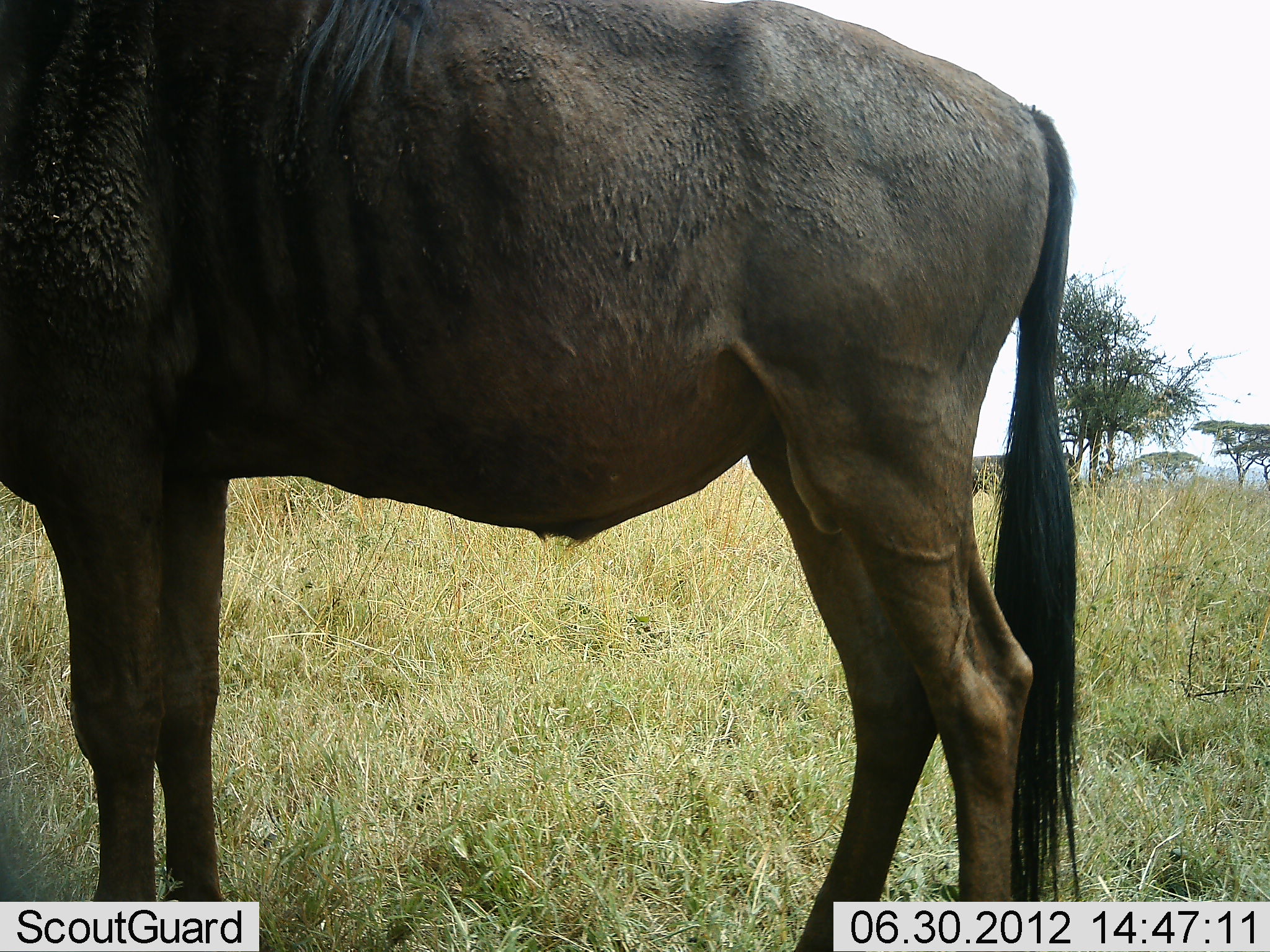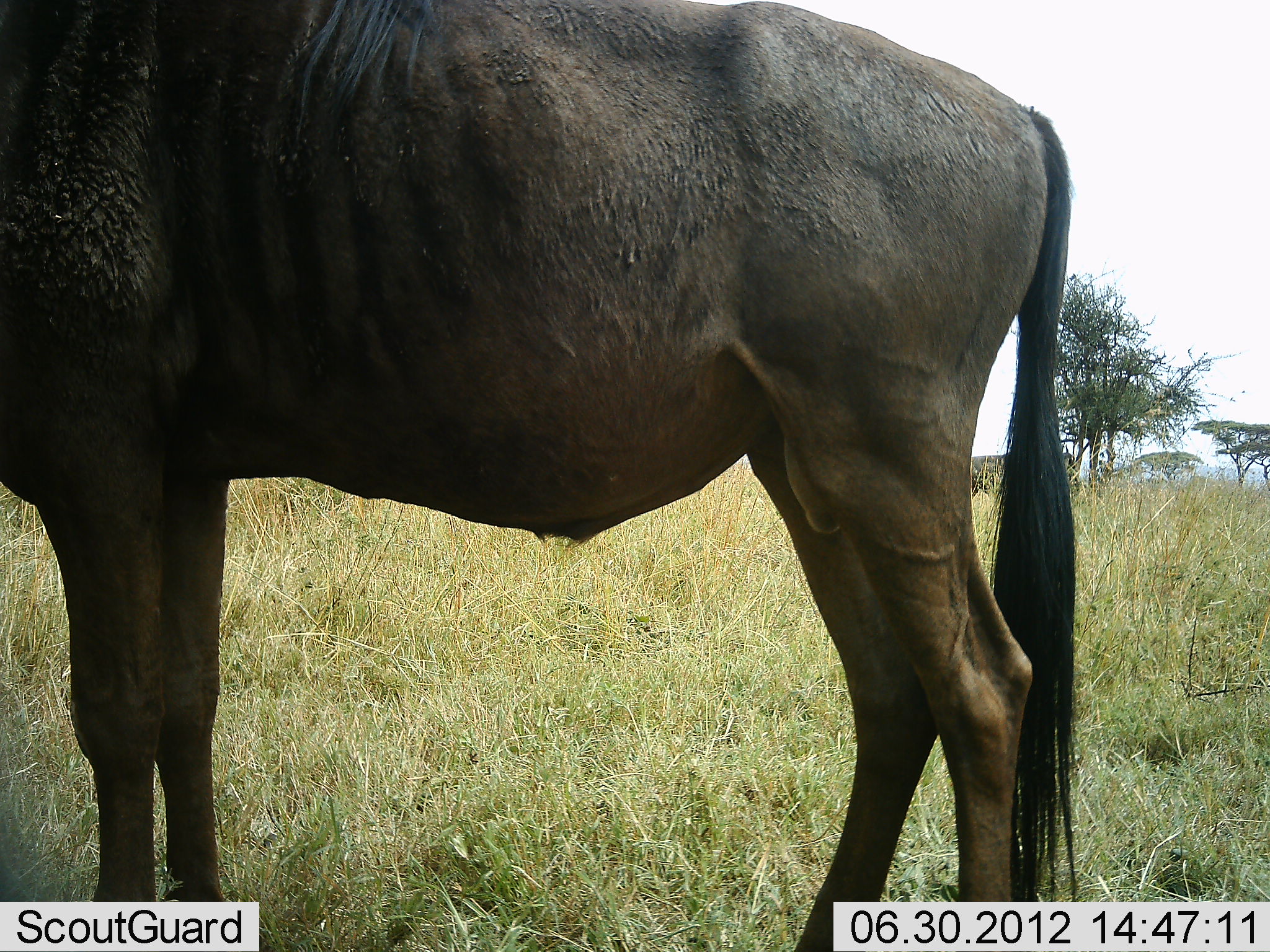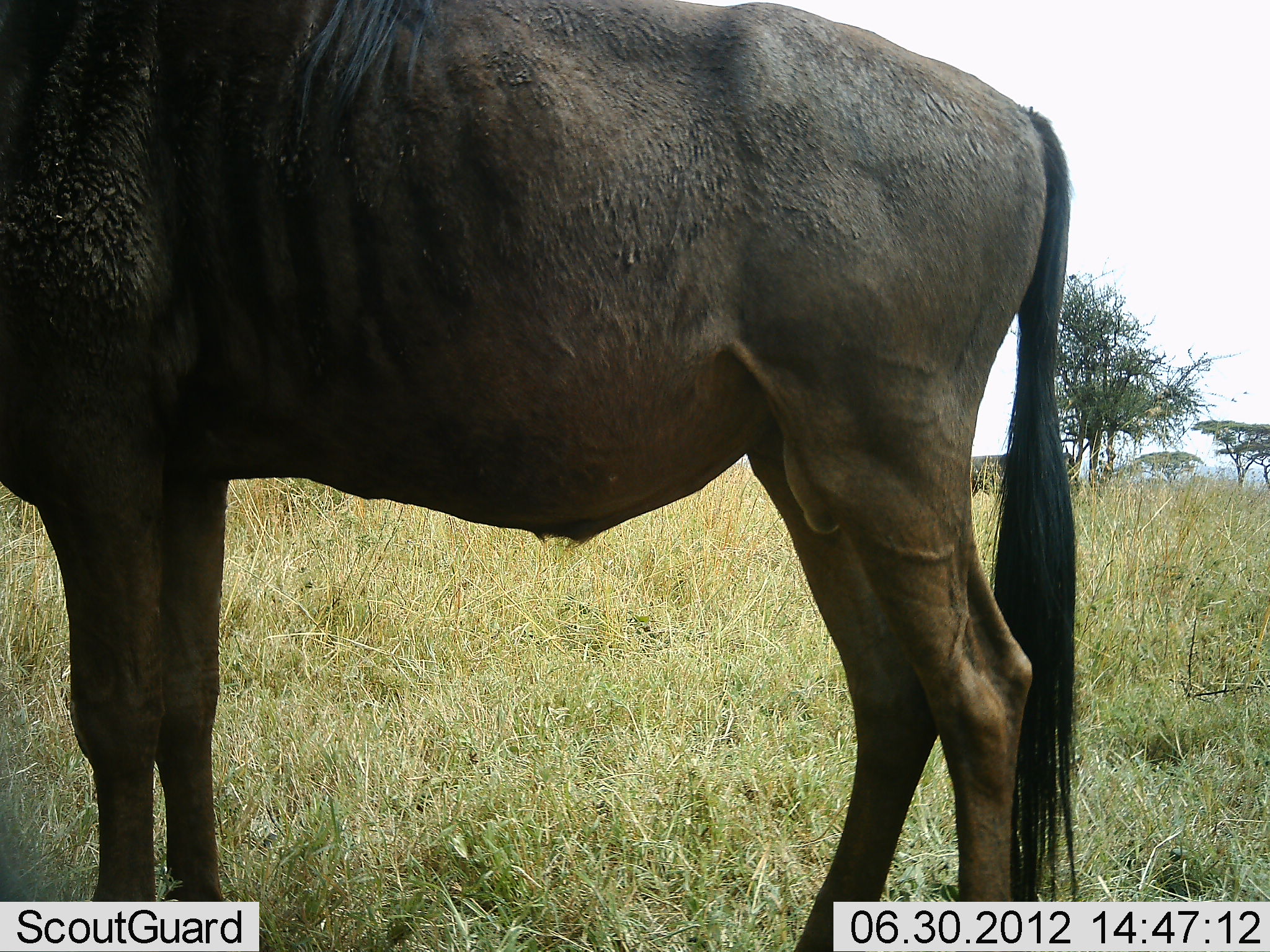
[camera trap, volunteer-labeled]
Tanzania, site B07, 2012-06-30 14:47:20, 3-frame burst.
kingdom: Animalia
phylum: Chordata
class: Mammalia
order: Artiodactyla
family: Bovidae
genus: Connochaetes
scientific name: Connochaetes taurinus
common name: blue wildebeest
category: wildebeest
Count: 1.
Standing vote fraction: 100%.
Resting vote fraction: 0%.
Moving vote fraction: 0%.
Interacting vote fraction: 0%.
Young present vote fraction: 0%.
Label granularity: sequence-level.